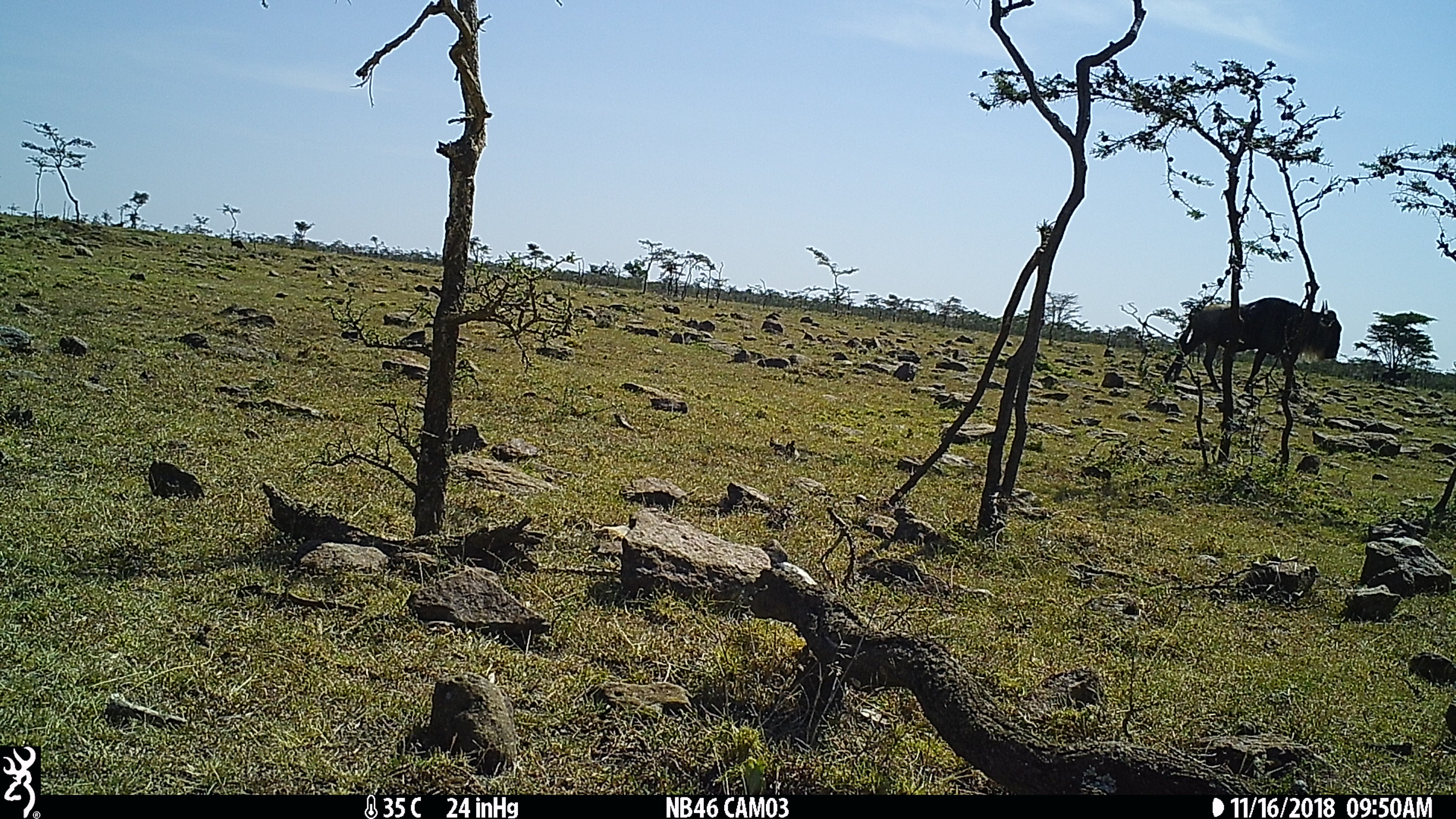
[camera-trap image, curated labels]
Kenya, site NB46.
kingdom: Animalia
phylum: Chordata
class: Mammalia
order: Artiodactyla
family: Bovidae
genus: Connochaetes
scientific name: Connochaetes taurinus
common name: blue wildebeest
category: wildebeest